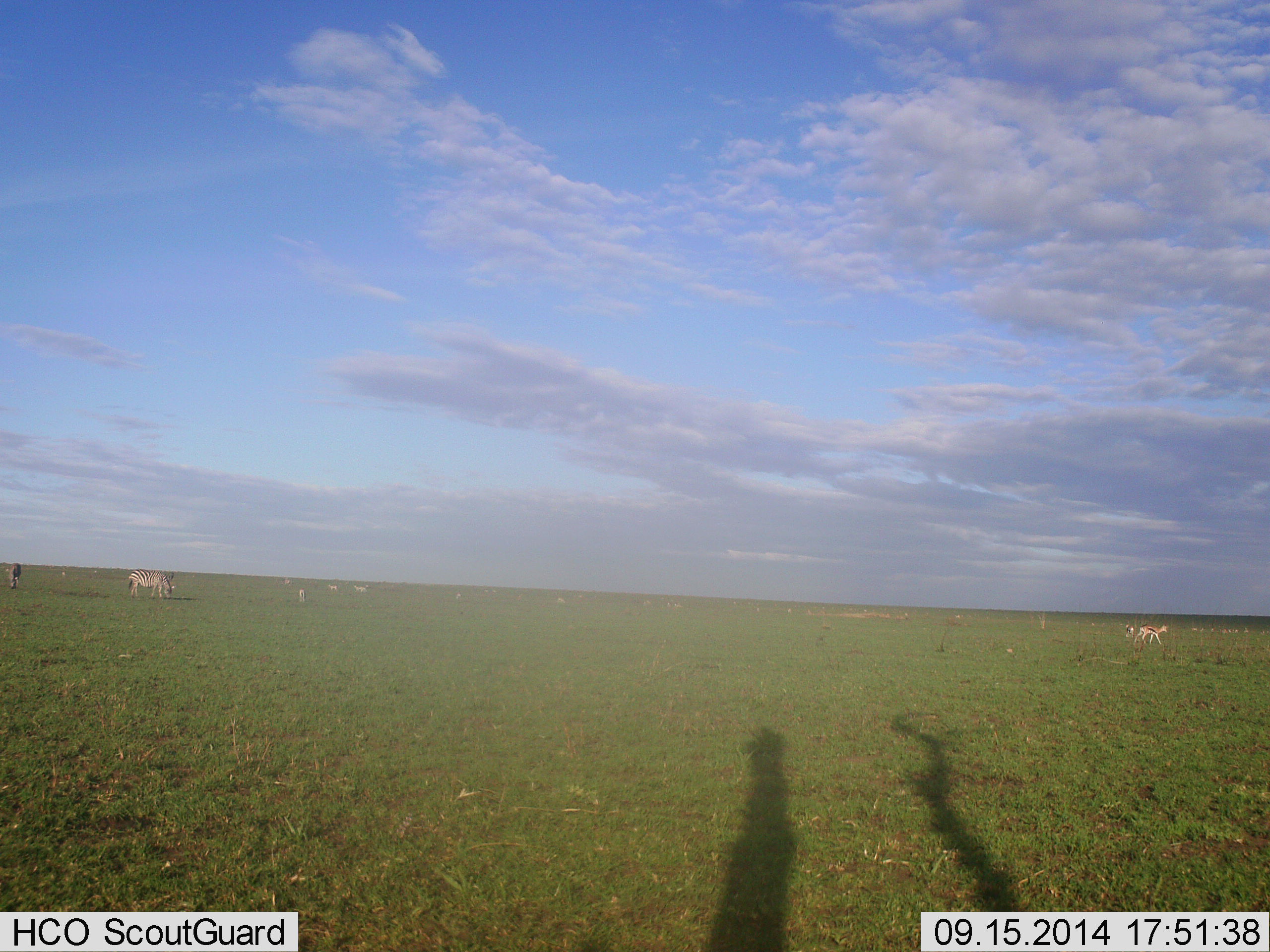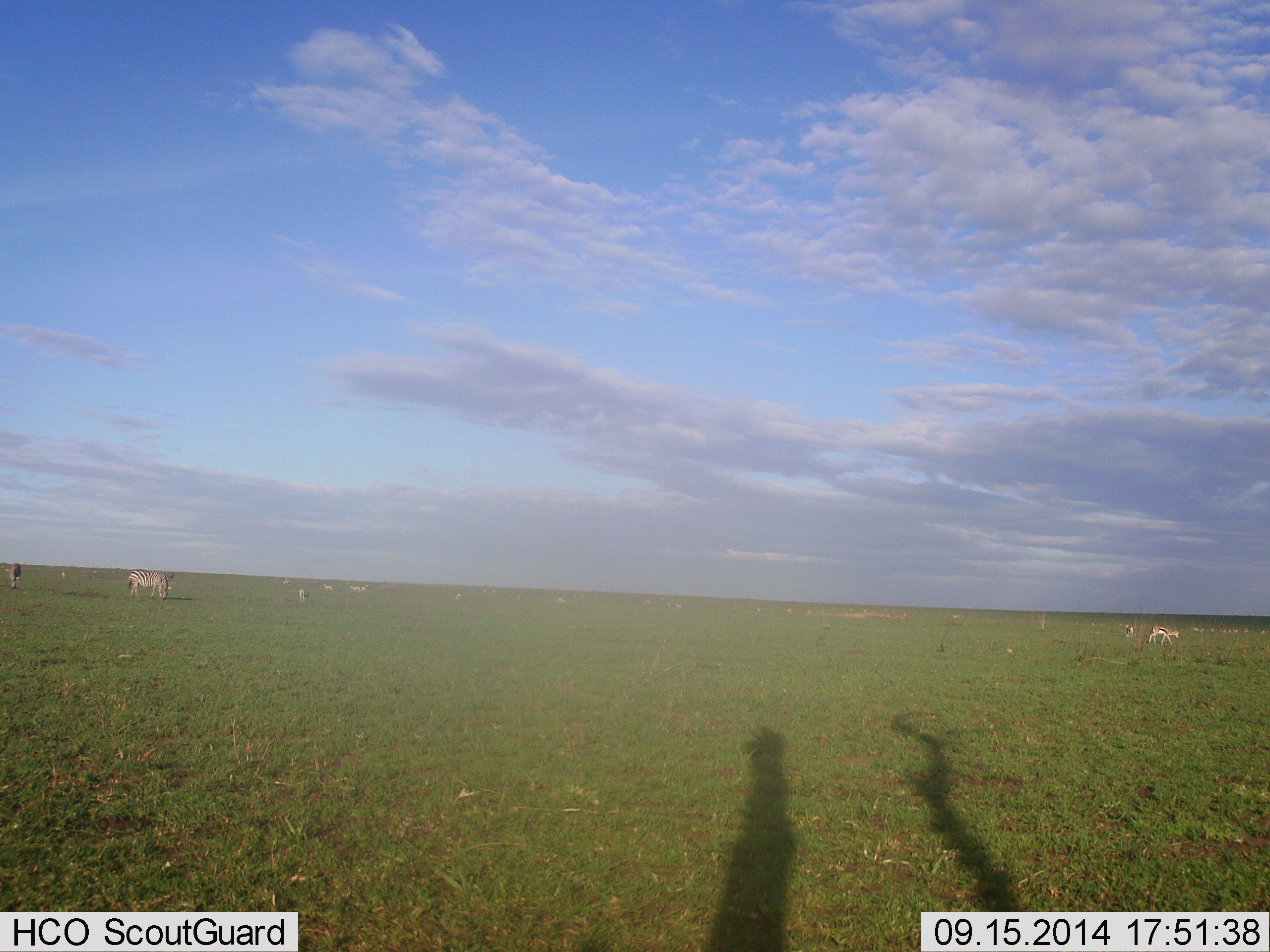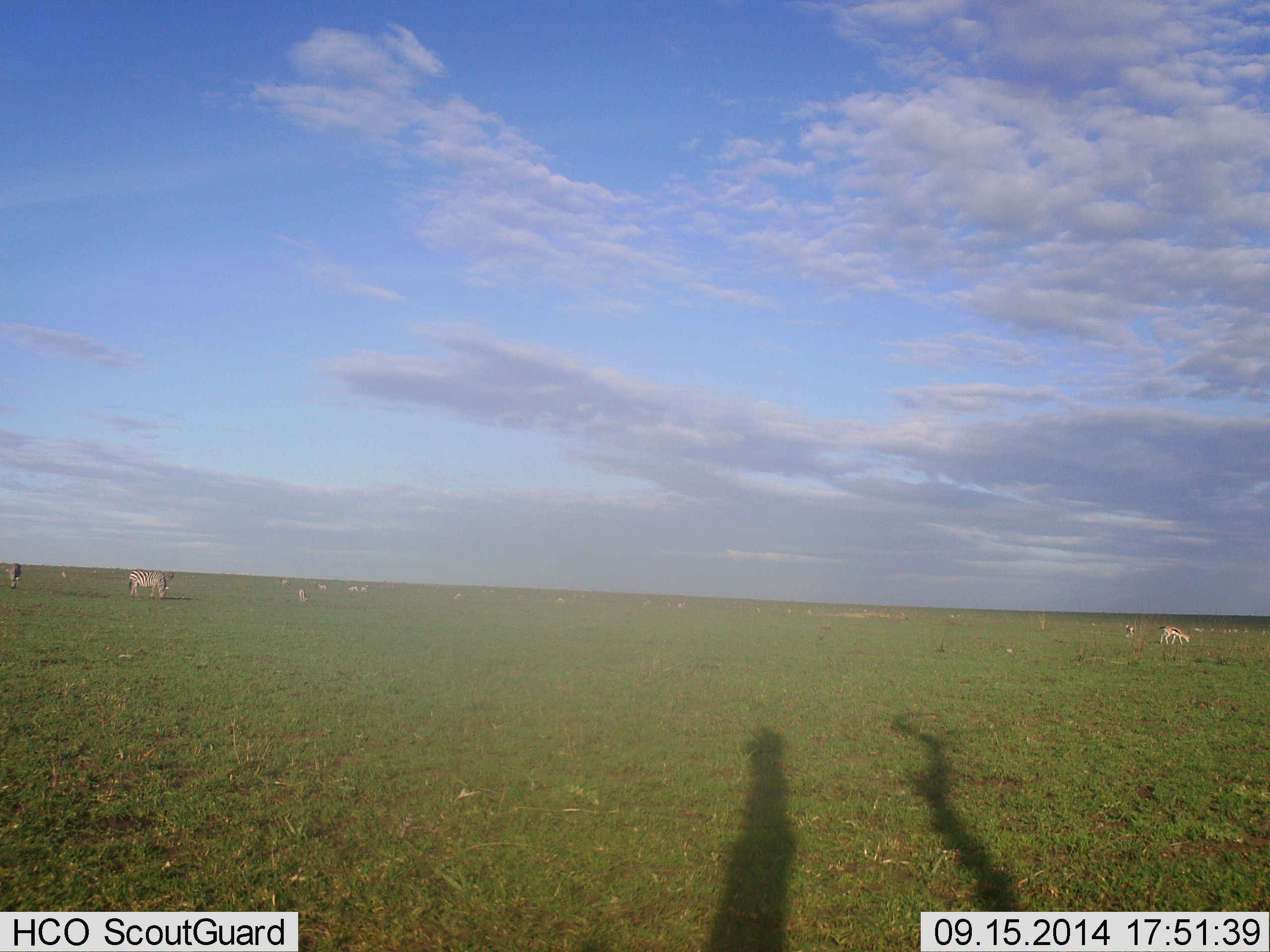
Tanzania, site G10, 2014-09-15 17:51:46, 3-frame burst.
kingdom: Animalia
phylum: Chordata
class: Mammalia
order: Artiodactyla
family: Bovidae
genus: Eudorcas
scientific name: Eudorcas thomsonii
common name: thomson's gazelle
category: gazellethomsons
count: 6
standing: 33%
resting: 0%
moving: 56%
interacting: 0%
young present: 0%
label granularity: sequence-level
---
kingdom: Animalia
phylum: Chordata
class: Mammalia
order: Perissodactyla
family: Equidae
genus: Equus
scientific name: Equus quagga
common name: plains zebra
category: zebra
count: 5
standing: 64%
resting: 0%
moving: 36%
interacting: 0%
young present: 0%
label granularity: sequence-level